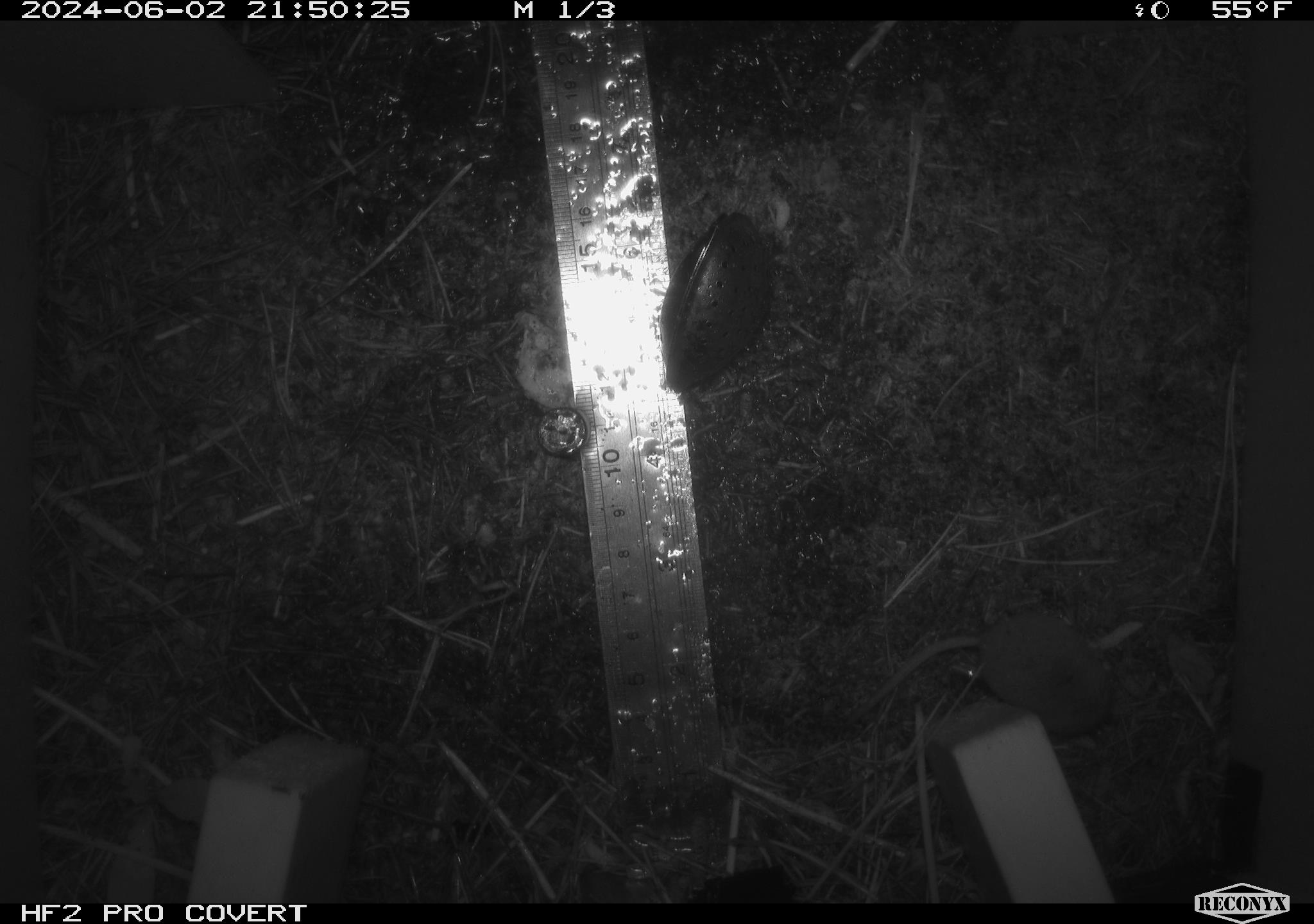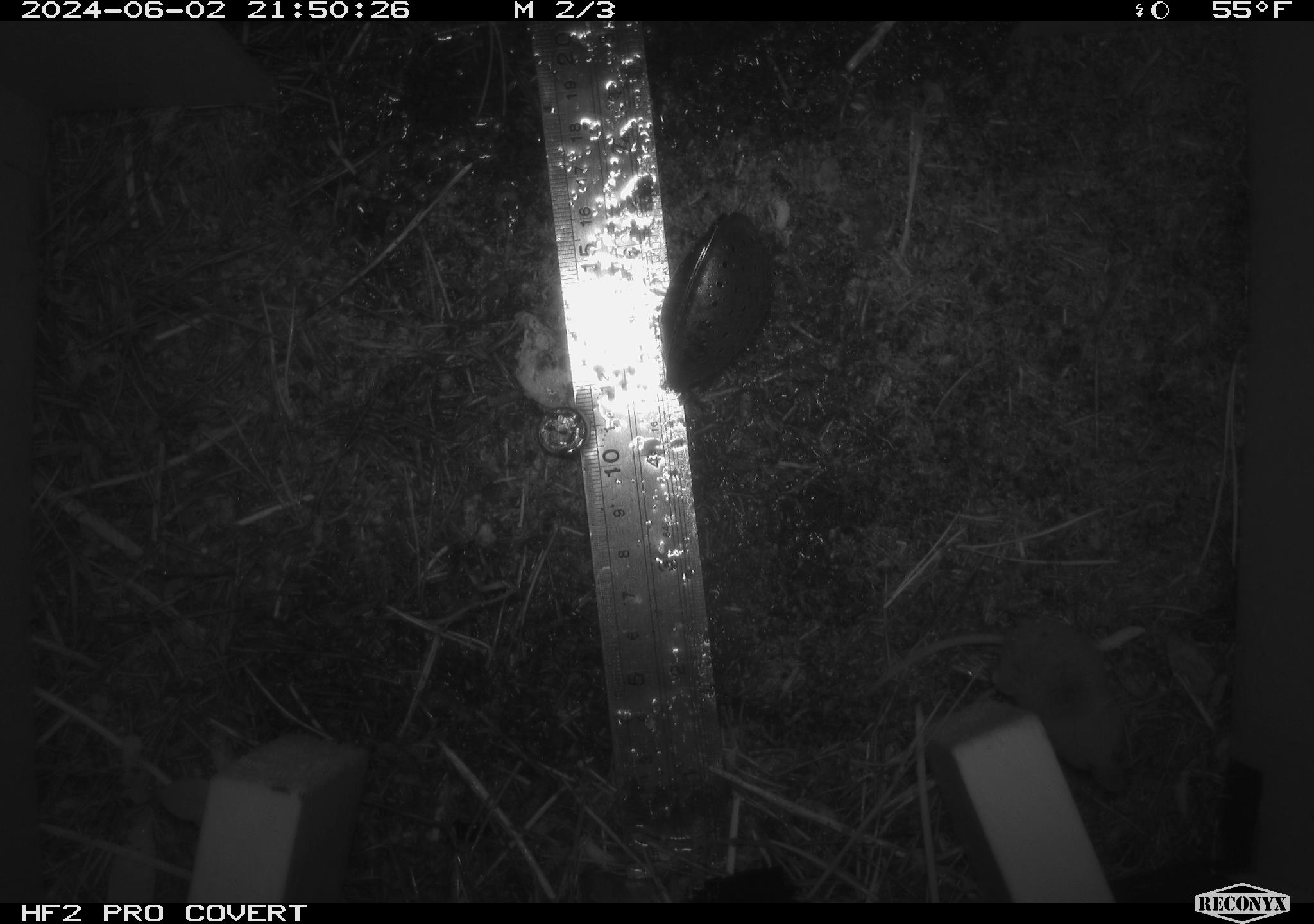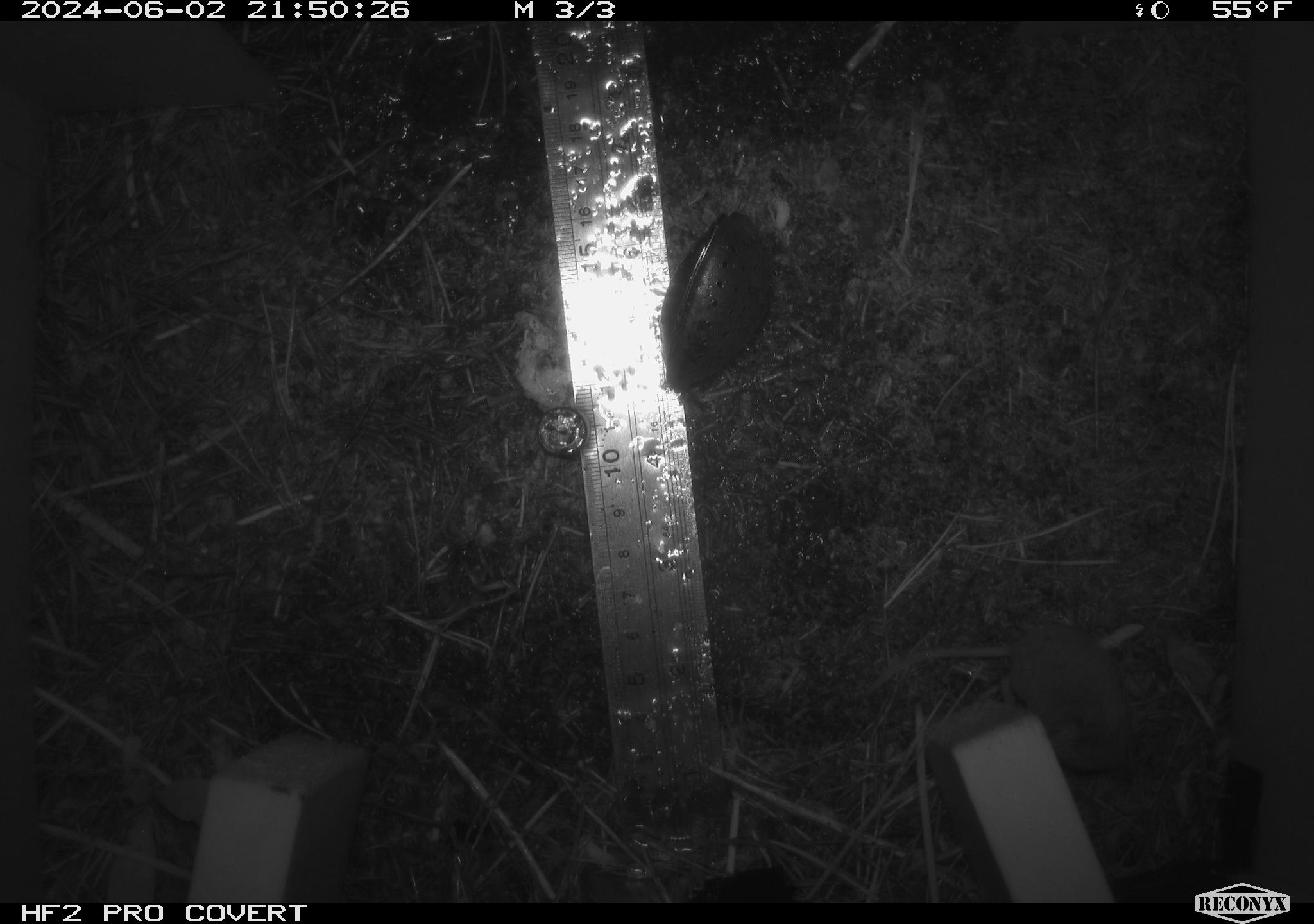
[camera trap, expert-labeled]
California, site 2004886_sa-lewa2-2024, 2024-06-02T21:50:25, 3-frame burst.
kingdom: Animalia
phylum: Chordata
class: Mammalia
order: Eulipotyphla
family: Soricidae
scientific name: Soricidae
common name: shrews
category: soricidae family